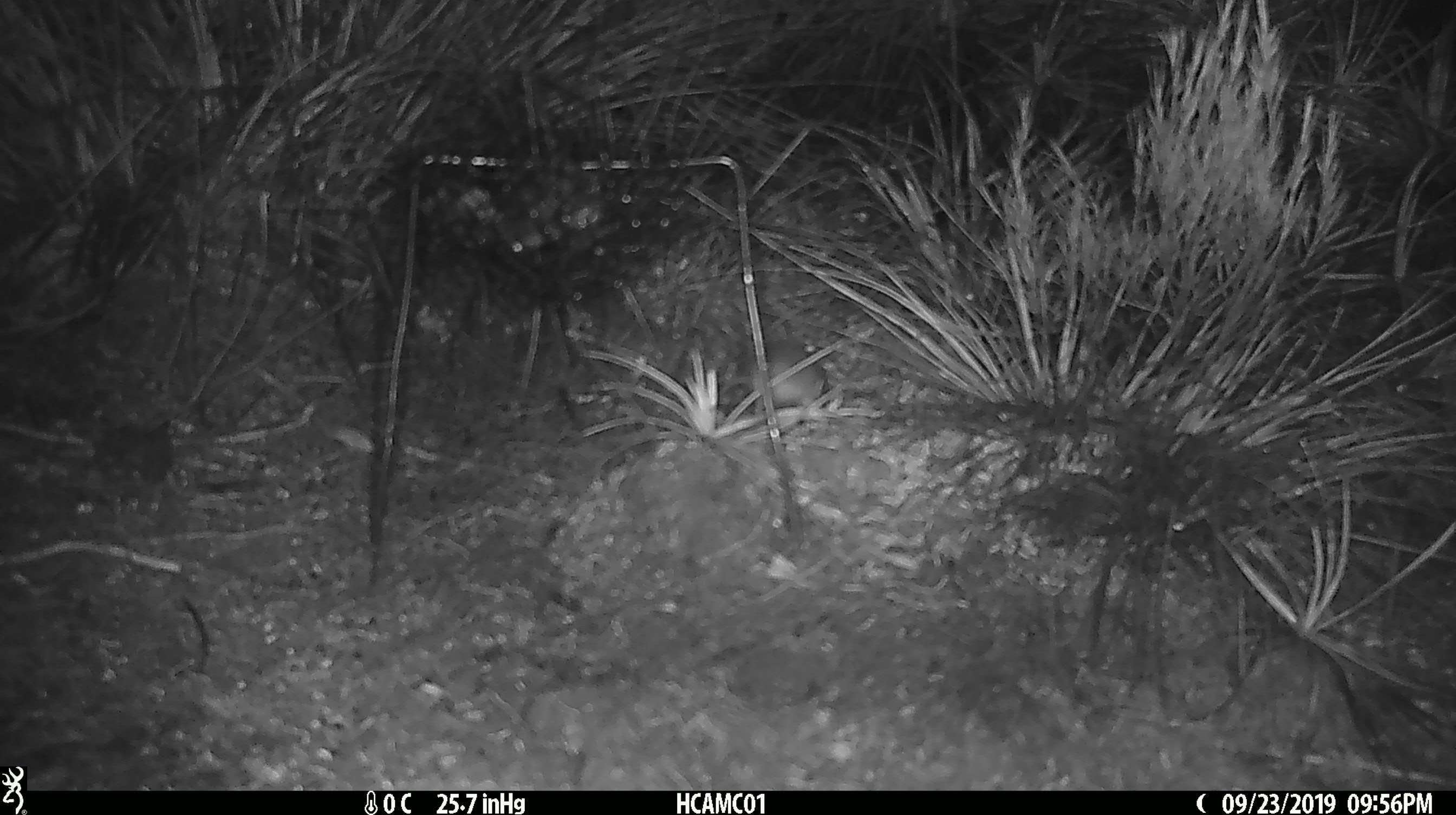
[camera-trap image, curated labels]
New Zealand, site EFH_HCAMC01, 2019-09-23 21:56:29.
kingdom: Animalia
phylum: Chordata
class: Mammalia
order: Rodentia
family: Muridae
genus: Mus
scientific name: Mus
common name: mouse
Mouse (Mus).